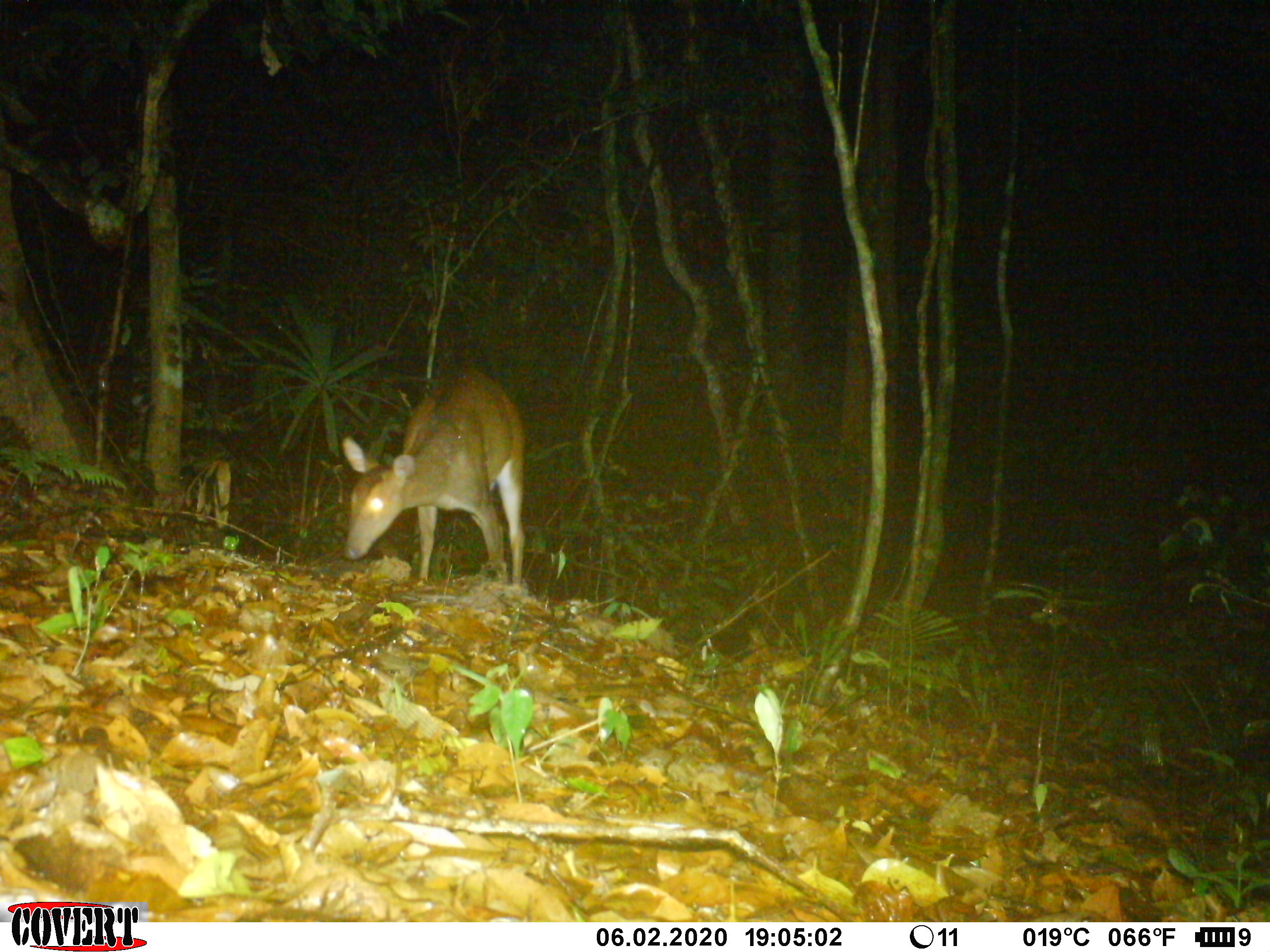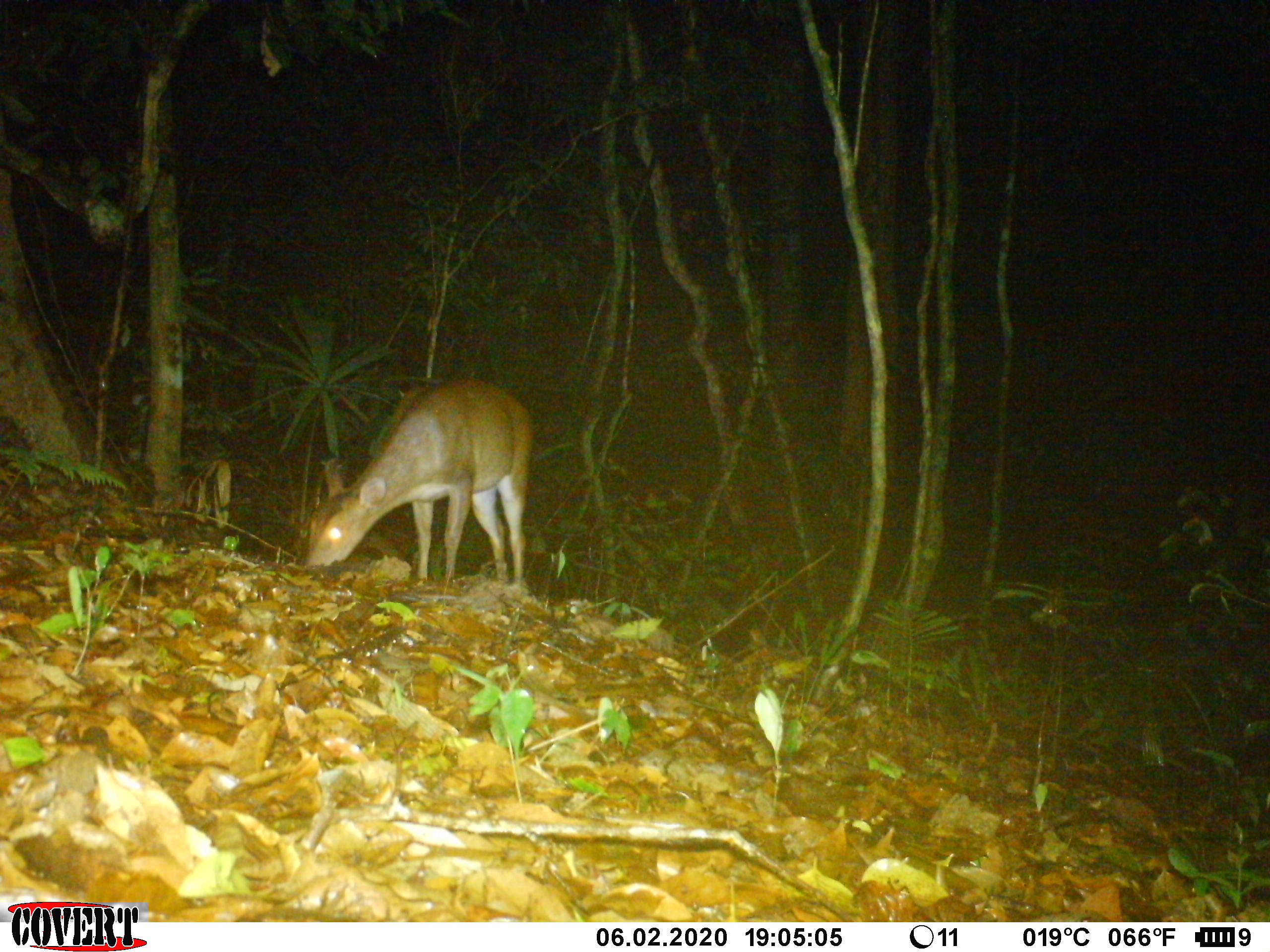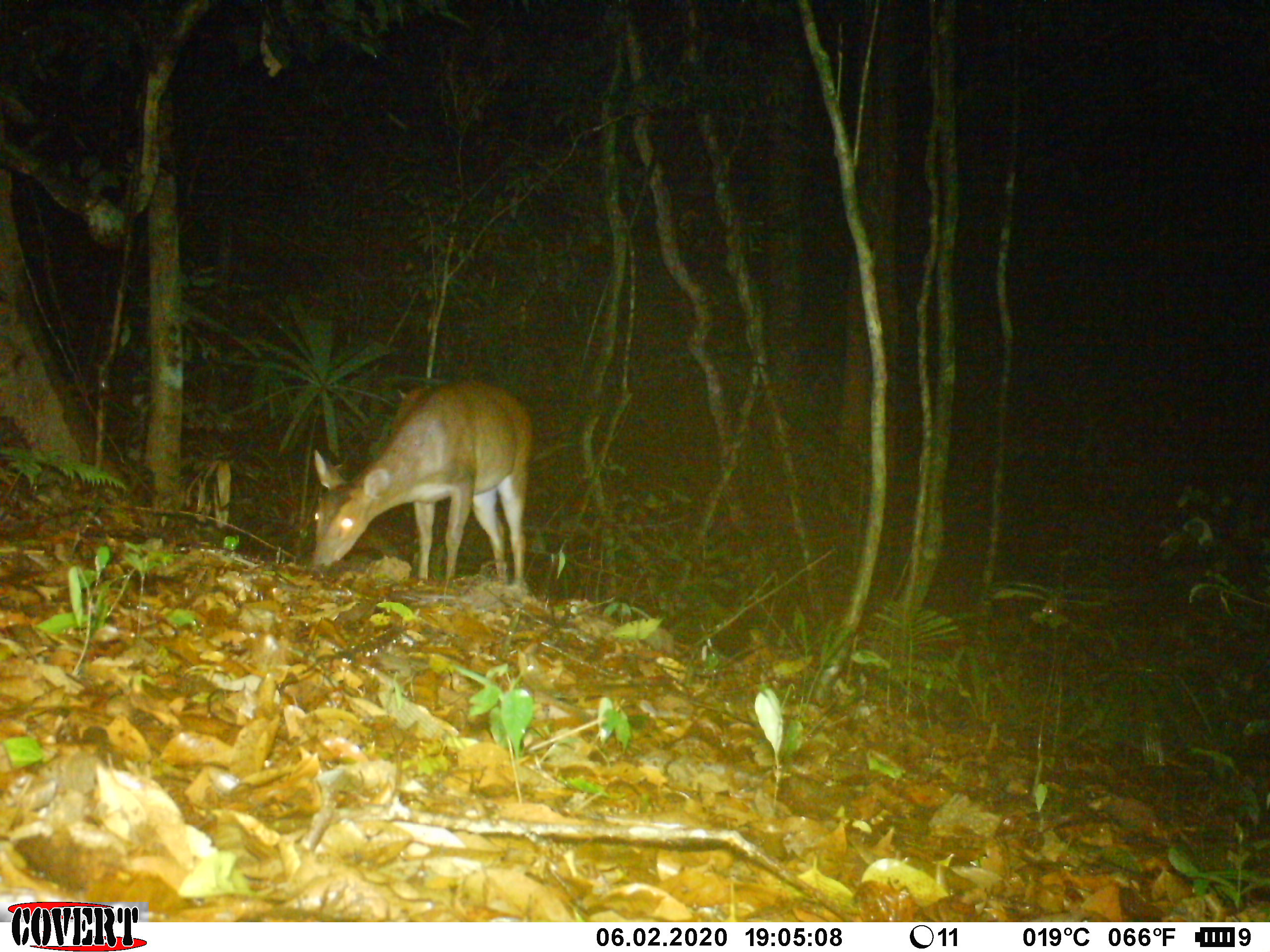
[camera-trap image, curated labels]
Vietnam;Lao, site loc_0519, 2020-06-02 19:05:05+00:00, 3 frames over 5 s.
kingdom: Animalia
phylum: Chordata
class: Mammalia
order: Artiodactyla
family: Cervidae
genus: Muntiacus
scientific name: Muntiacus vuquangensis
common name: large-antlered muntjac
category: large antlered muntjac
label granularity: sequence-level